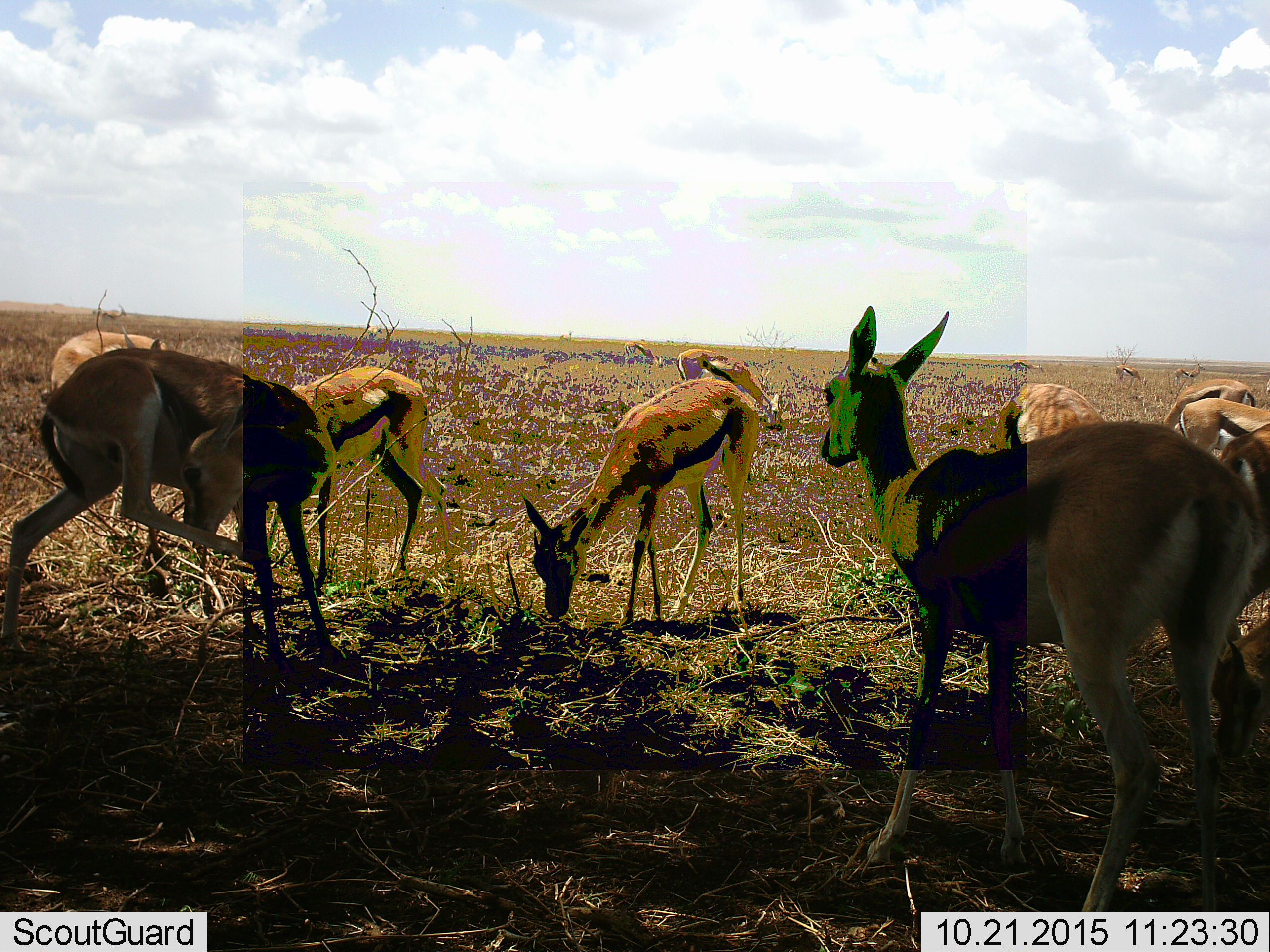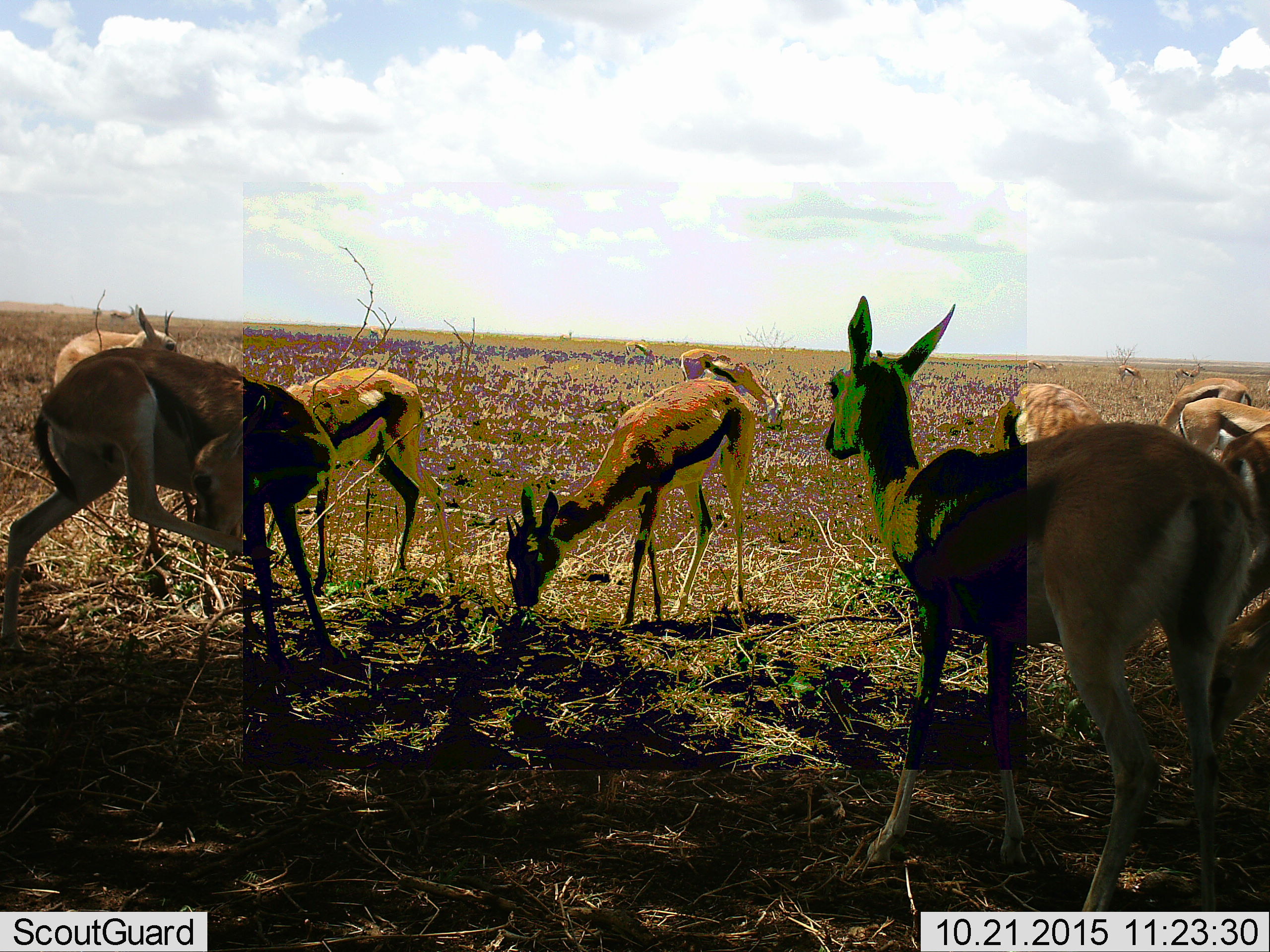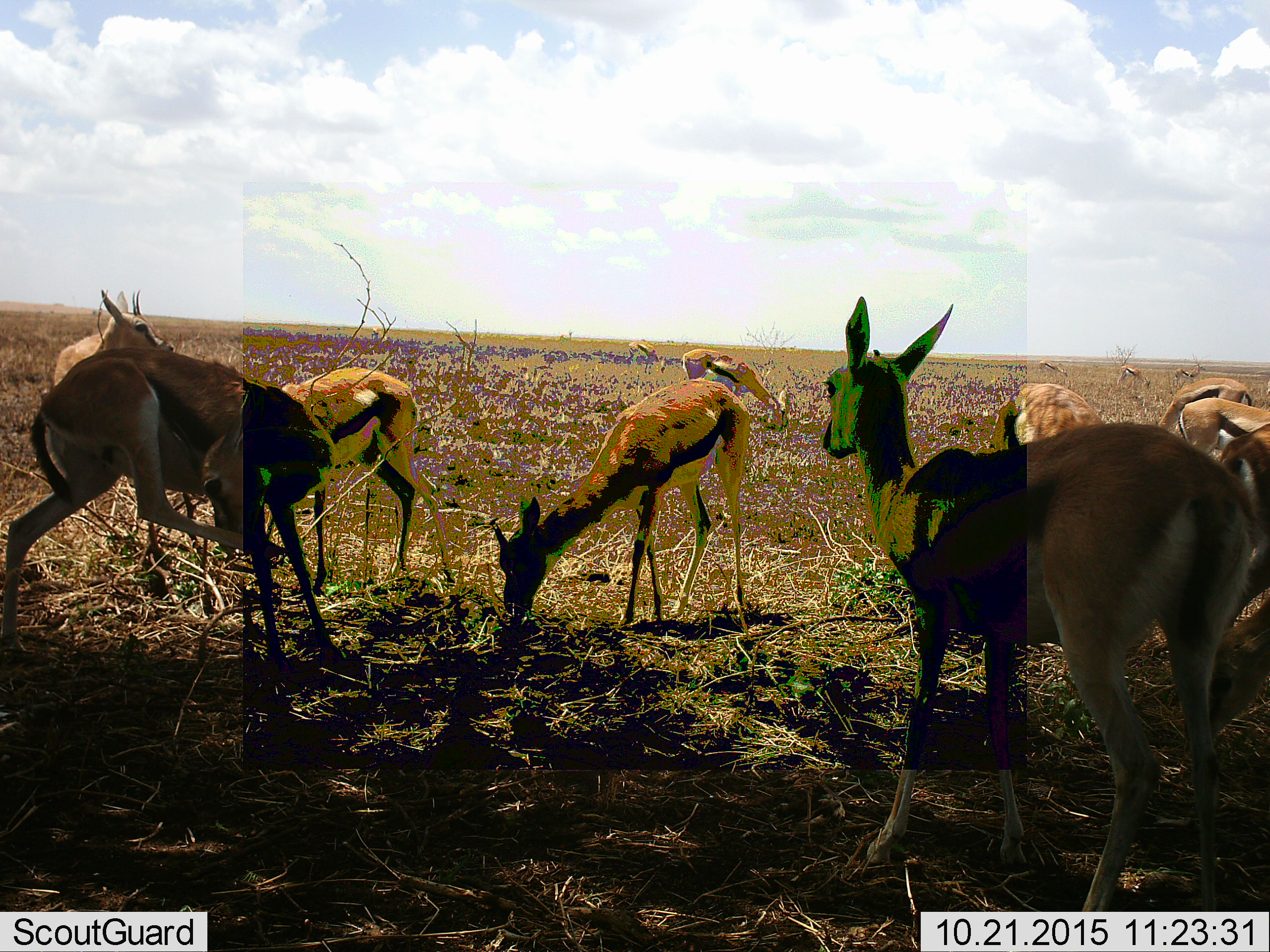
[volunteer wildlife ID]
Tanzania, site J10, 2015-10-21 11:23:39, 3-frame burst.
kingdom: Animalia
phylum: Chordata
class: Mammalia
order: Artiodactyla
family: Bovidae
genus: Eudorcas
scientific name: Eudorcas thomsonii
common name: thomson's gazelle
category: gazellethomsons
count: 11-50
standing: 100%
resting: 11%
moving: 44%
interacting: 0%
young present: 0%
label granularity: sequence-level